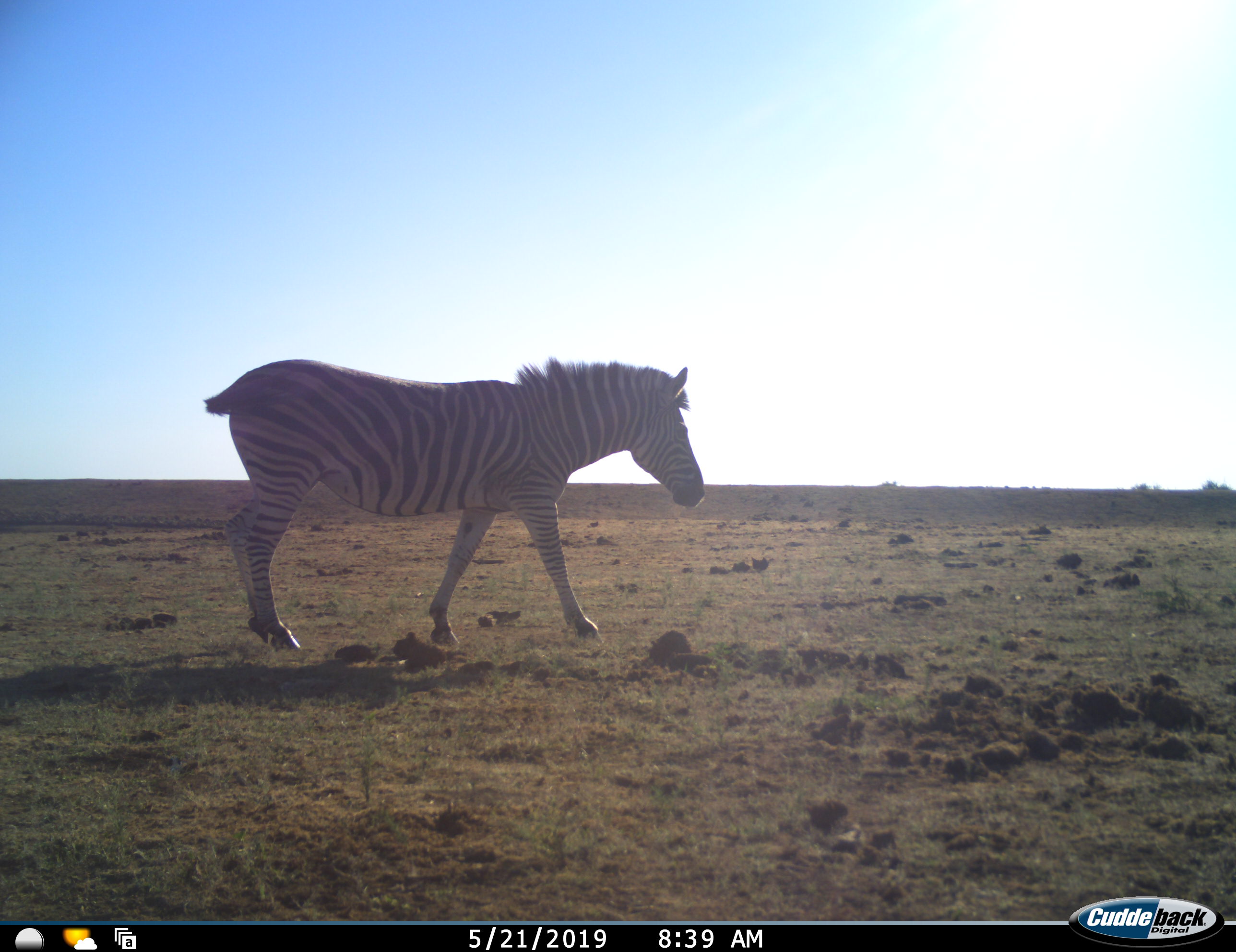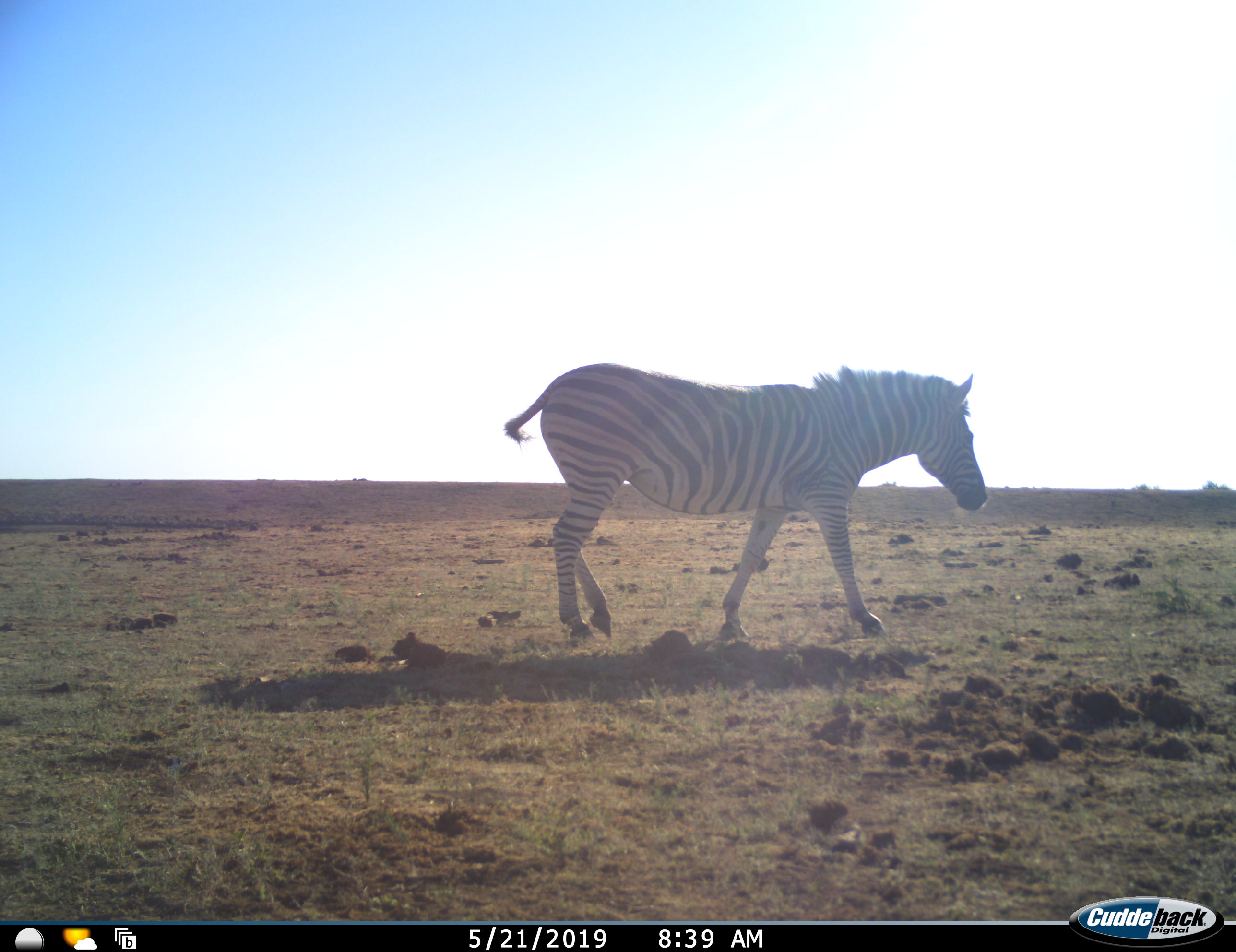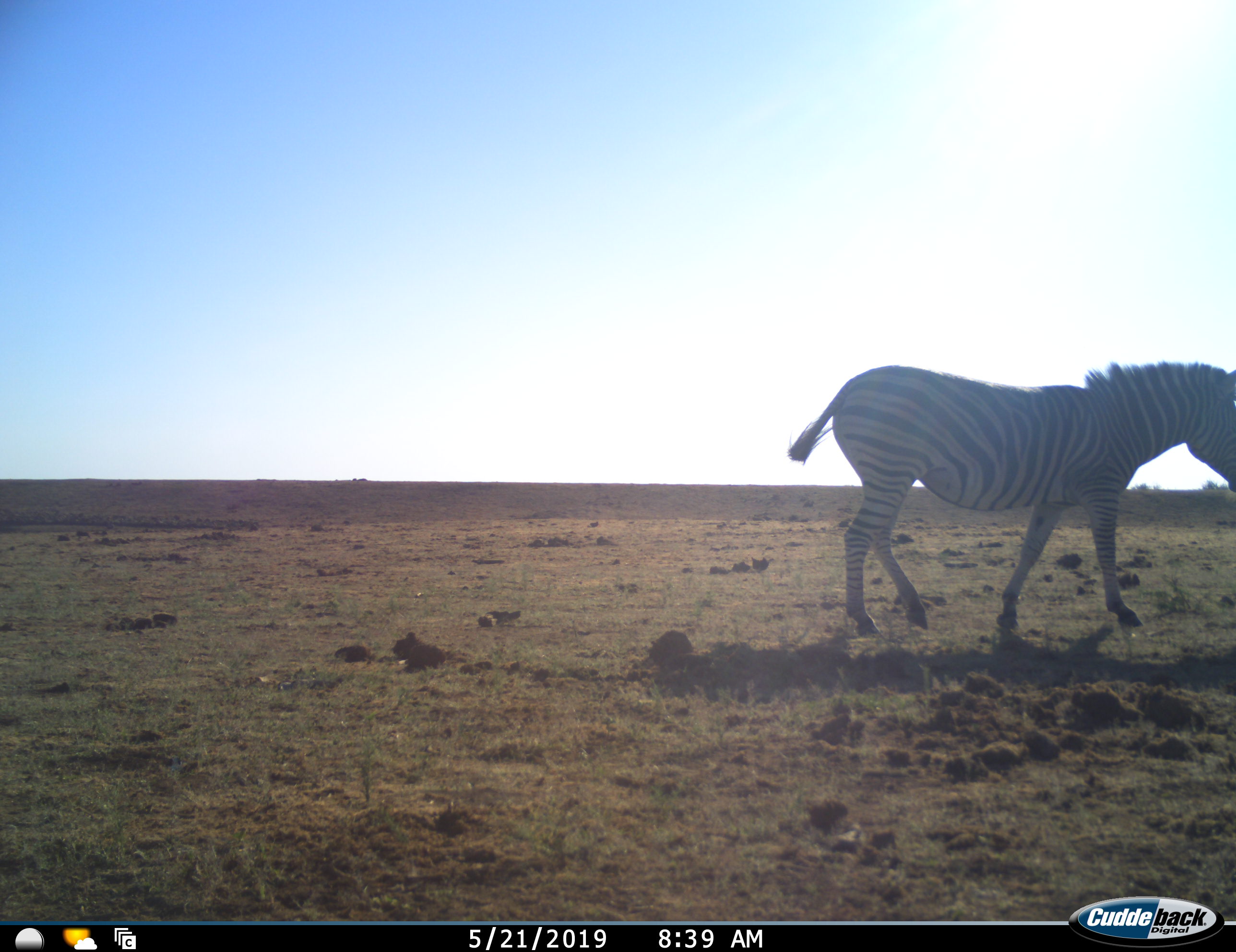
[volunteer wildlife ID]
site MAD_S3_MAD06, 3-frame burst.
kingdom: Animalia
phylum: Chordata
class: Mammalia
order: Perissodactyla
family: Equidae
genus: Equus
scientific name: Equus quagga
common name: plains zebra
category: zebraplains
Zebraplains (plains zebra) (Equus quagga), count 1. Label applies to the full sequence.